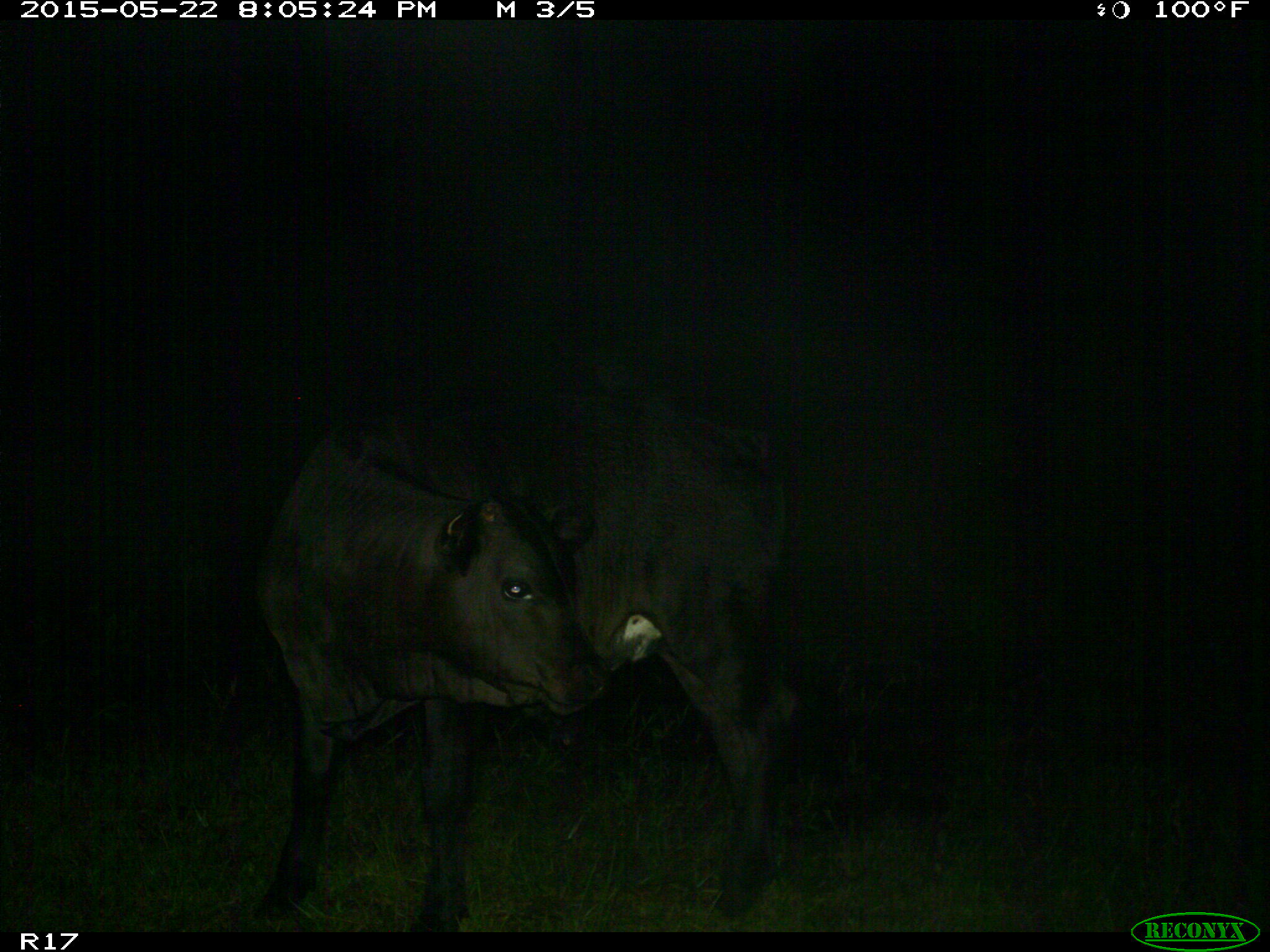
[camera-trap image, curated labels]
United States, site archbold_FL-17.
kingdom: Animalia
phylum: Chordata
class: Mammalia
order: Artiodactyla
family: Bovidae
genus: Bos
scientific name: Bos taurus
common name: domestic cow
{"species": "Bos taurus (domestic cow)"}